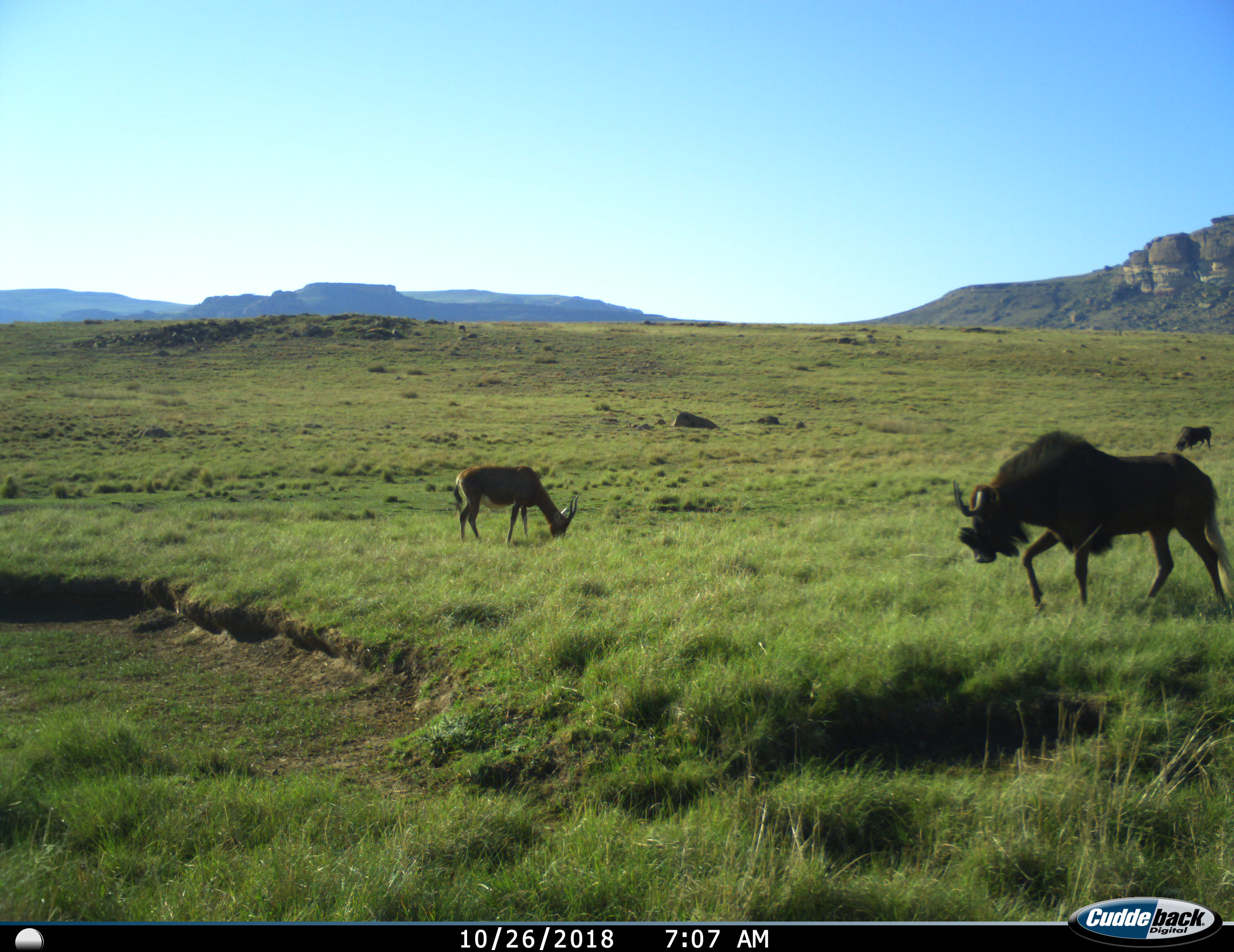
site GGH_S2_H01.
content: unidentified animal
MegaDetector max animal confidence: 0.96